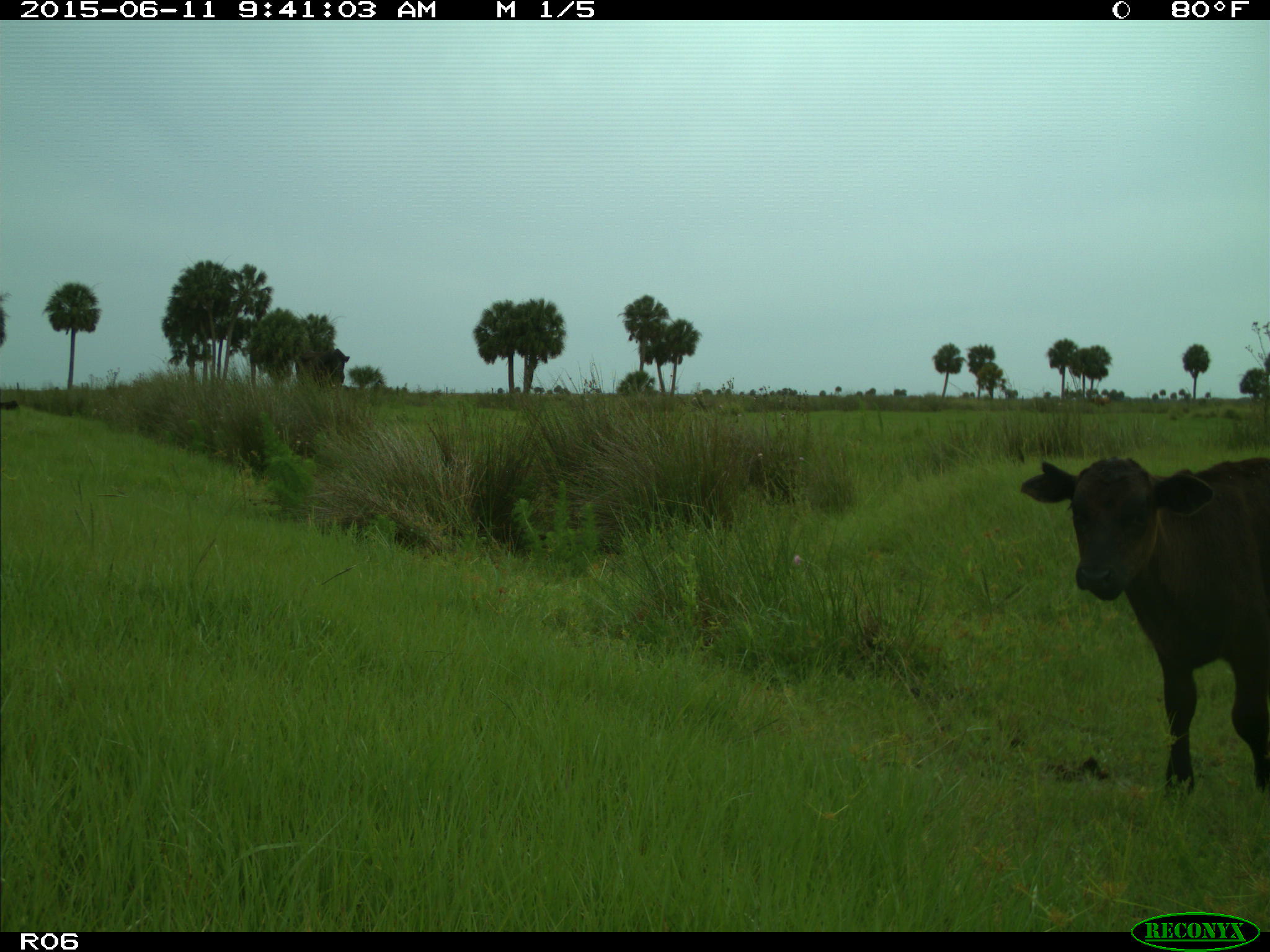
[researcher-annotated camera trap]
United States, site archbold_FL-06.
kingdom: Animalia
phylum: Chordata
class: Mammalia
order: Artiodactyla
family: Bovidae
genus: Bos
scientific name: Bos taurus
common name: domestic cow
Bos taurus (domestic cow).